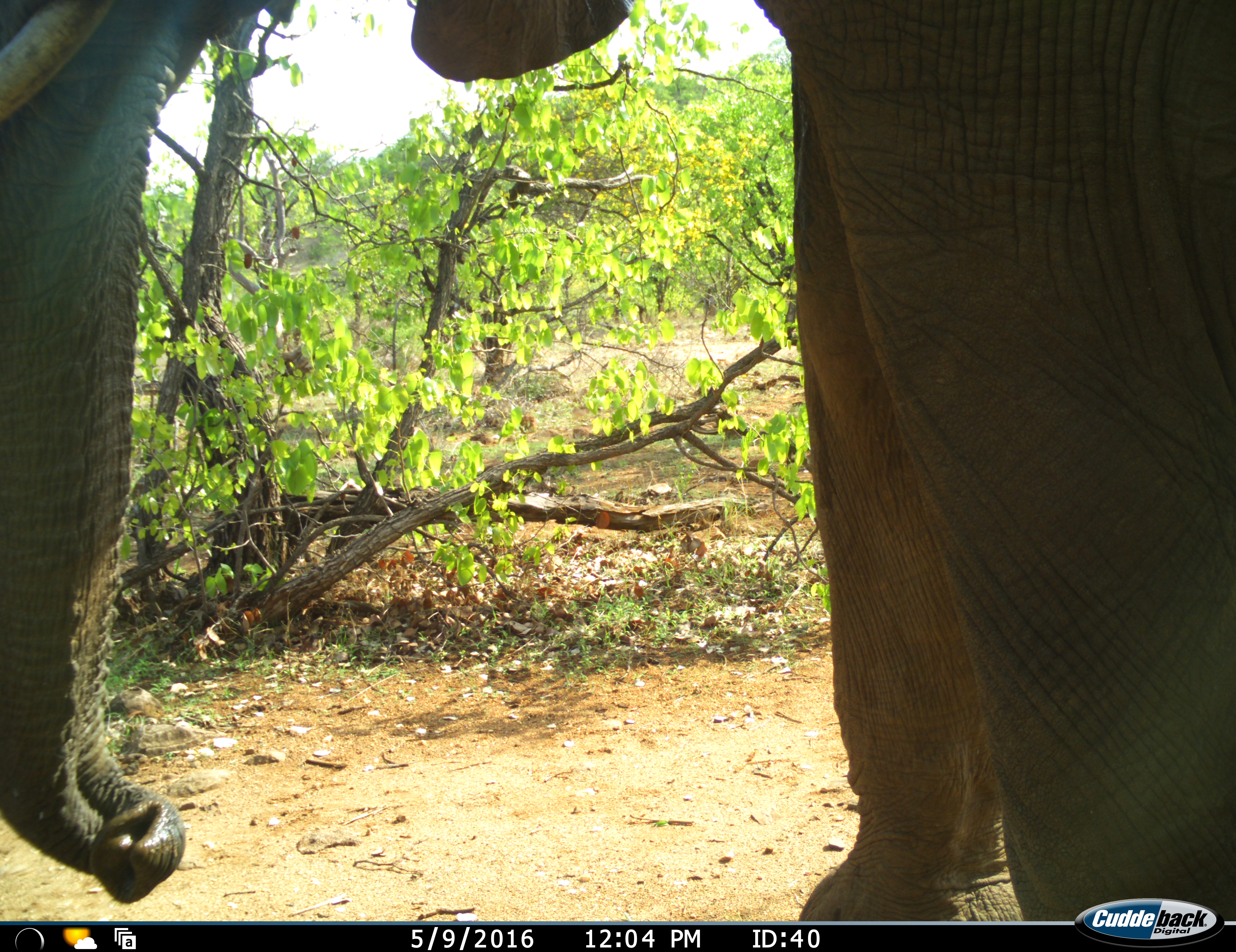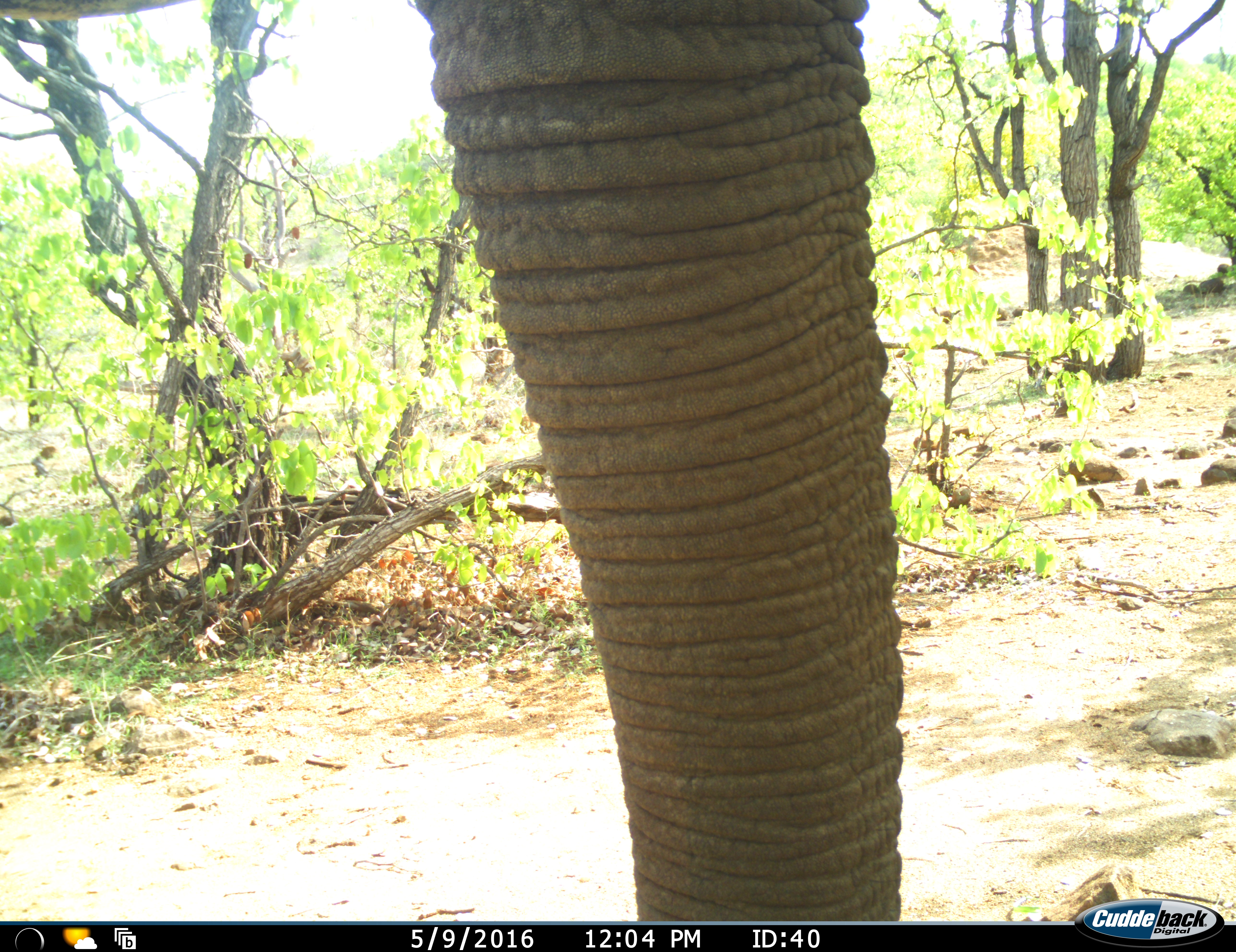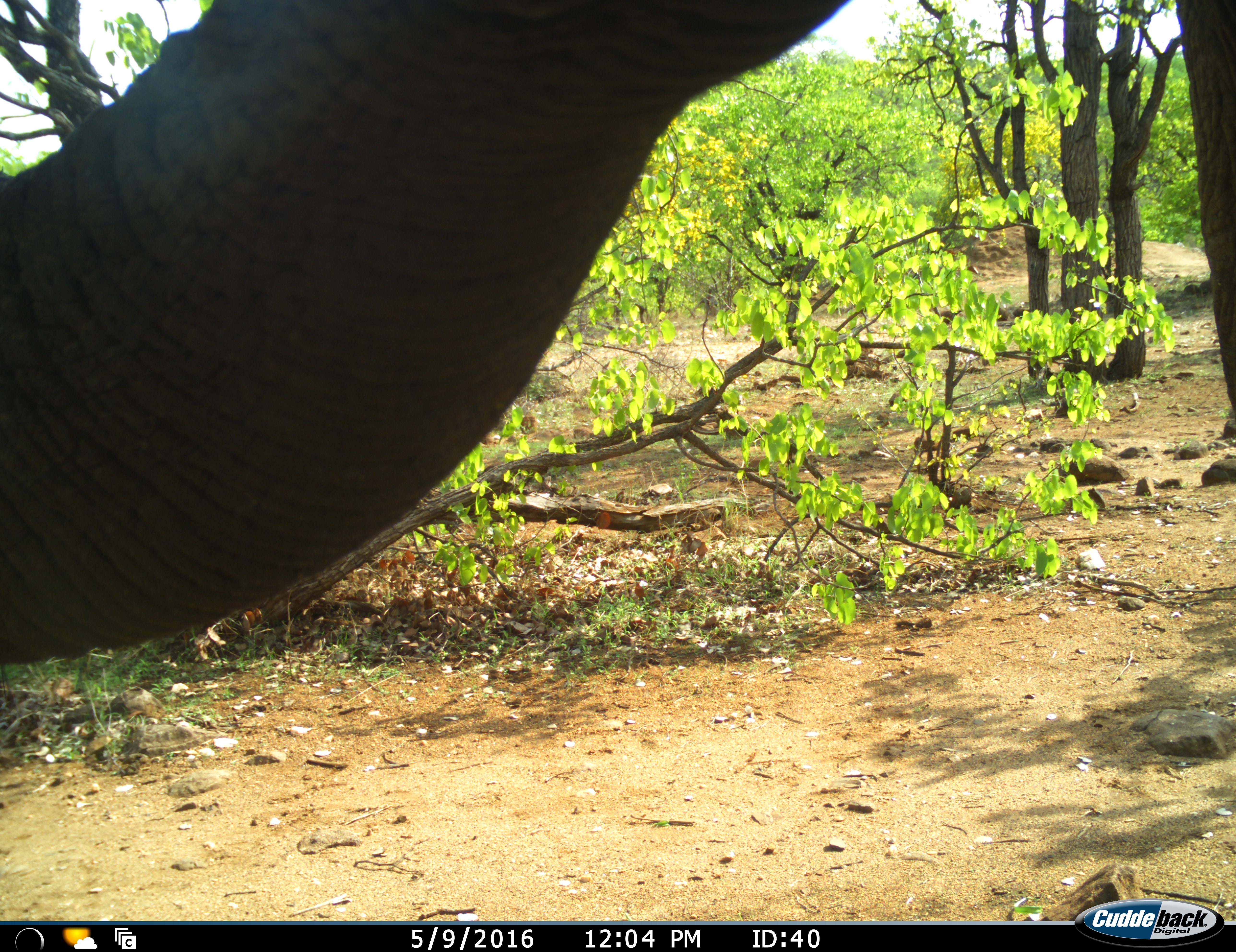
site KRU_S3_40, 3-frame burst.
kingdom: Animalia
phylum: Chordata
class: Mammalia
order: Proboscidea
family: Elephantidae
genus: Loxodonta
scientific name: Loxodonta africana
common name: african bush elephant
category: elephant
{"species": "elephant (african bush elephant) (Loxodonta africana)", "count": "1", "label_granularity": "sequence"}